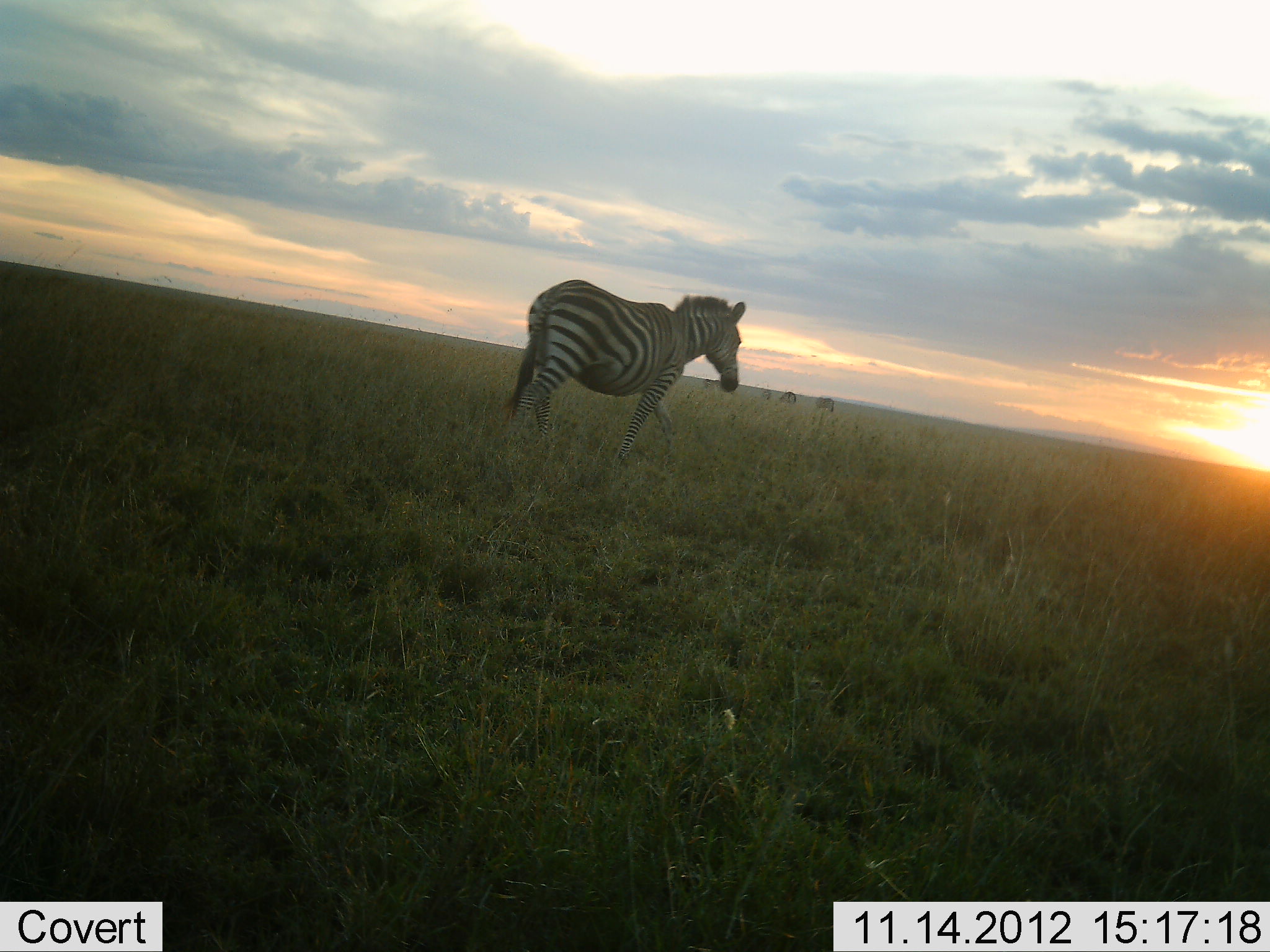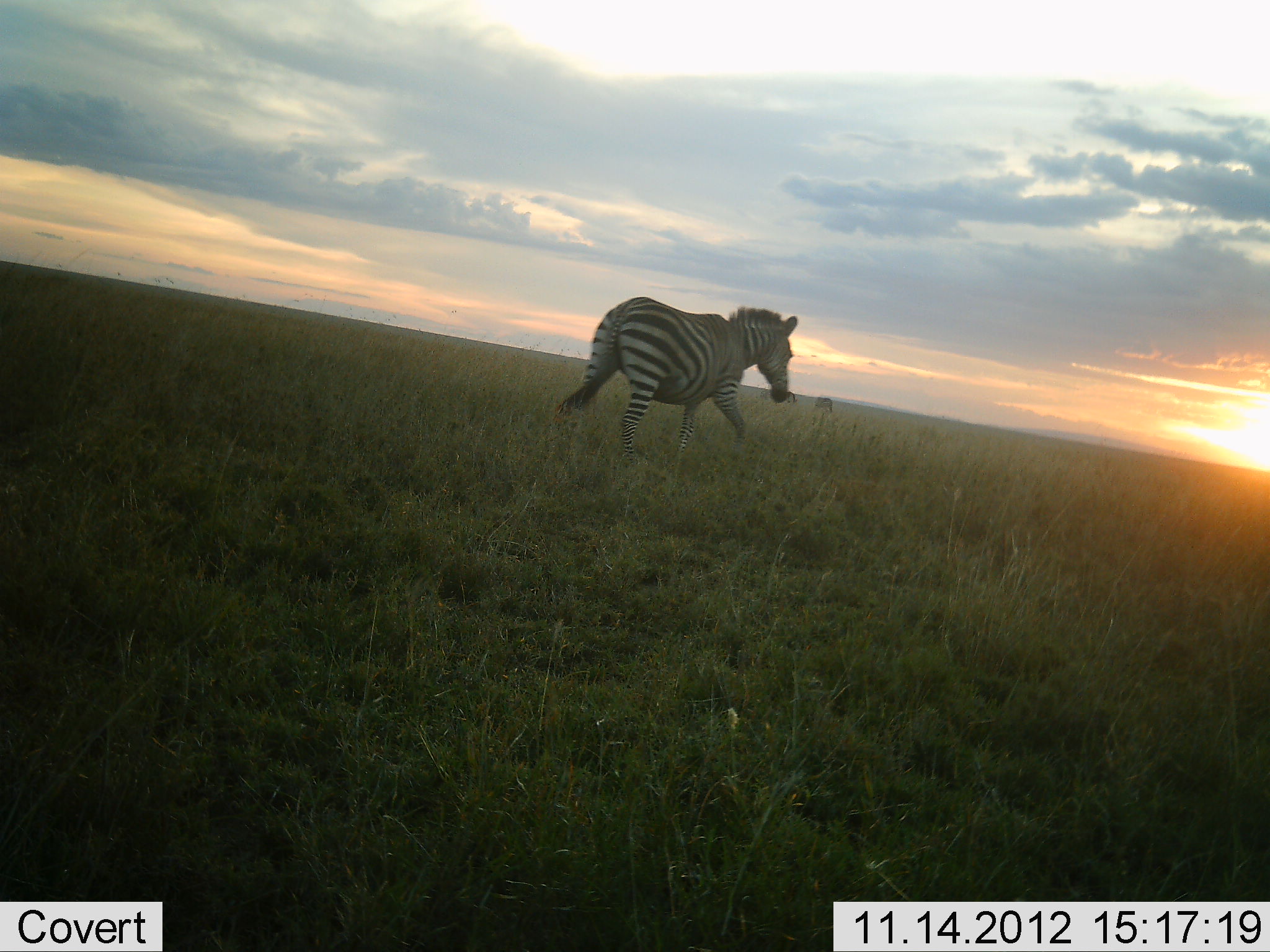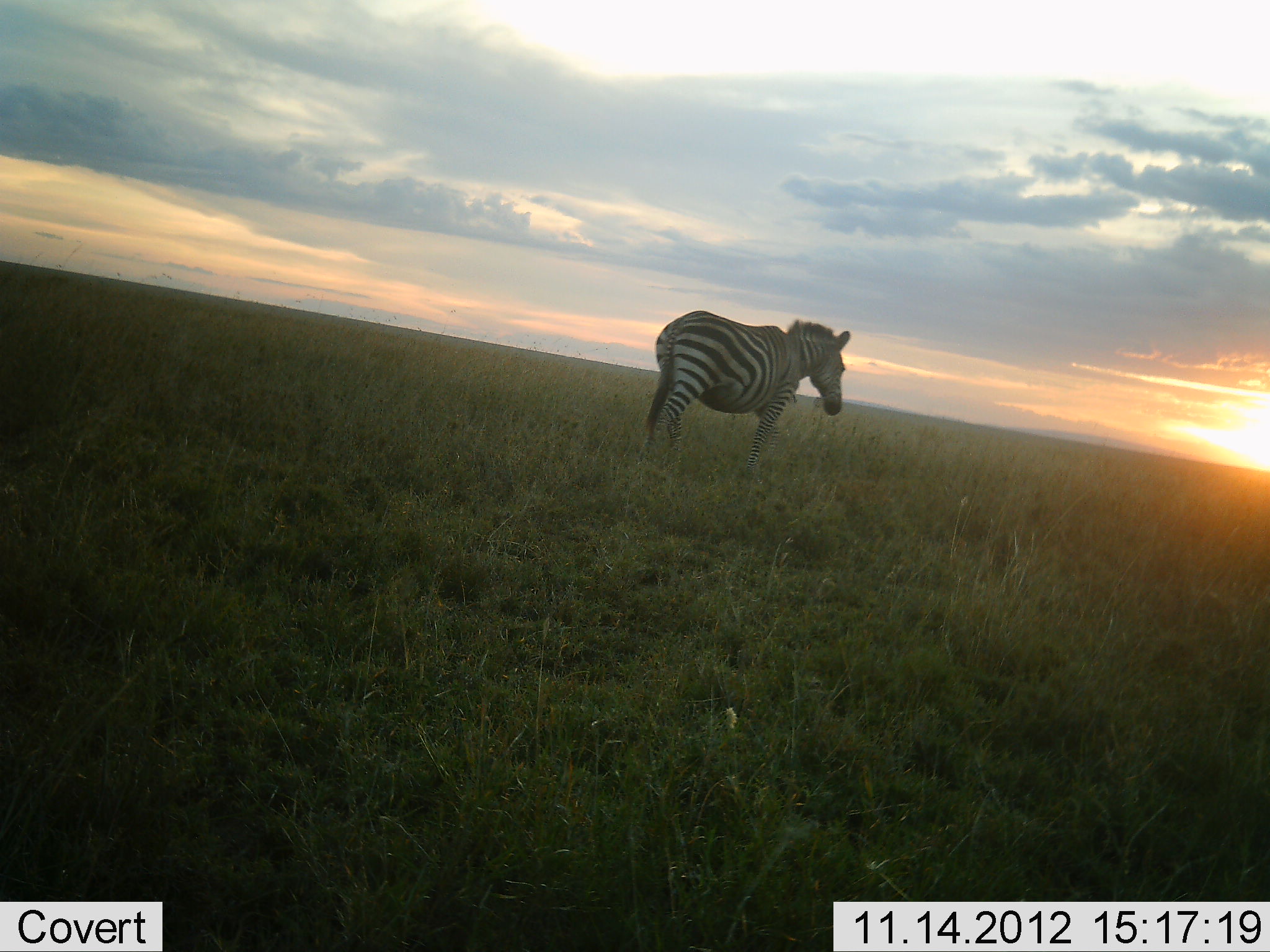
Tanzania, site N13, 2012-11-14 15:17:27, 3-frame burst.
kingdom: Animalia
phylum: Chordata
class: Mammalia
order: Perissodactyla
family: Equidae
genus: Equus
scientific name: Equus quagga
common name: plains zebra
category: zebra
Zebra (plains zebra) (Equus quagga), count 1. Behavior (volunteer vote fractions): standing 10%, resting 0%, moving 100%, interacting 0%. Young present (vote fraction): 0%. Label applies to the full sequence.